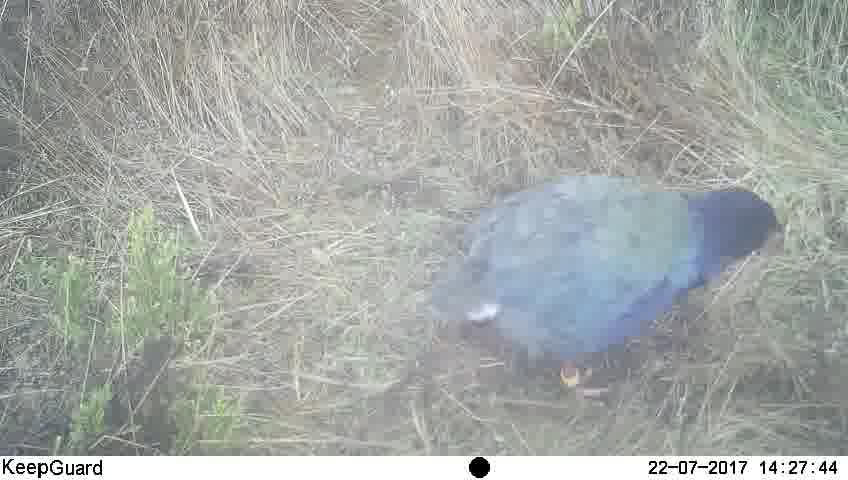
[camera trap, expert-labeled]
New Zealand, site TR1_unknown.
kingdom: Animalia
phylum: Chordata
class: Aves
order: Gruiformes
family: Rallidae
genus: Porphyrio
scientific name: Porphyrio mantelli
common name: takahe